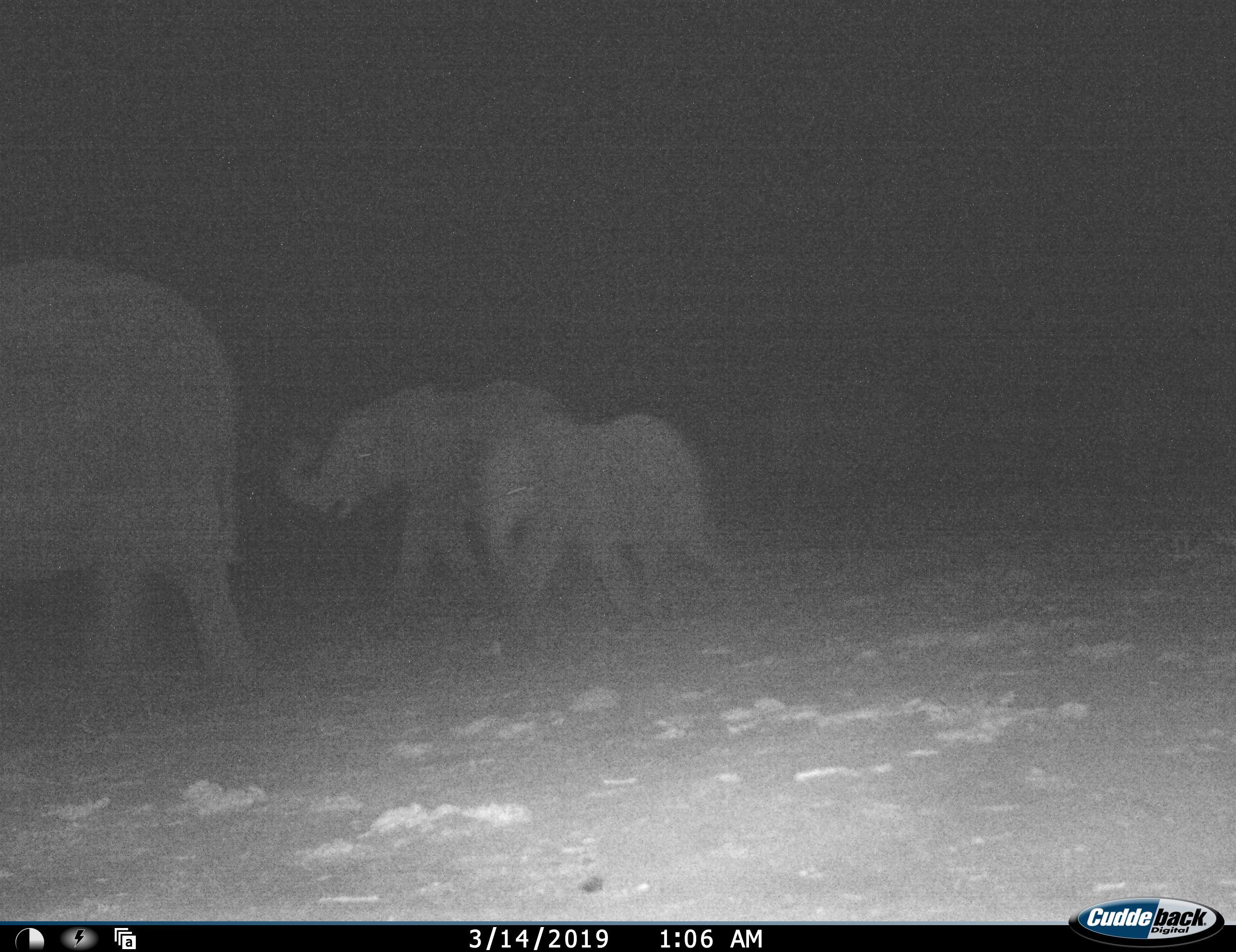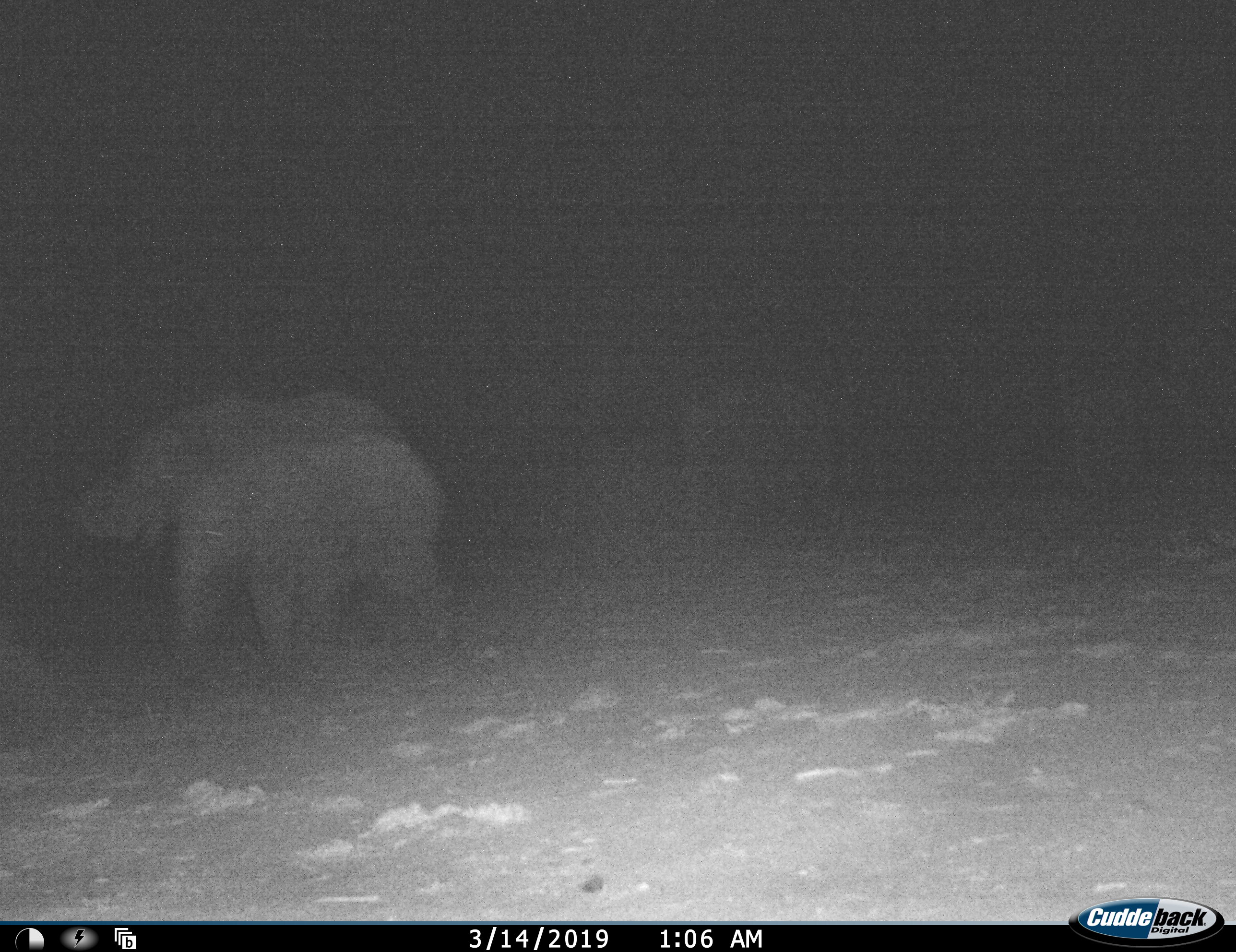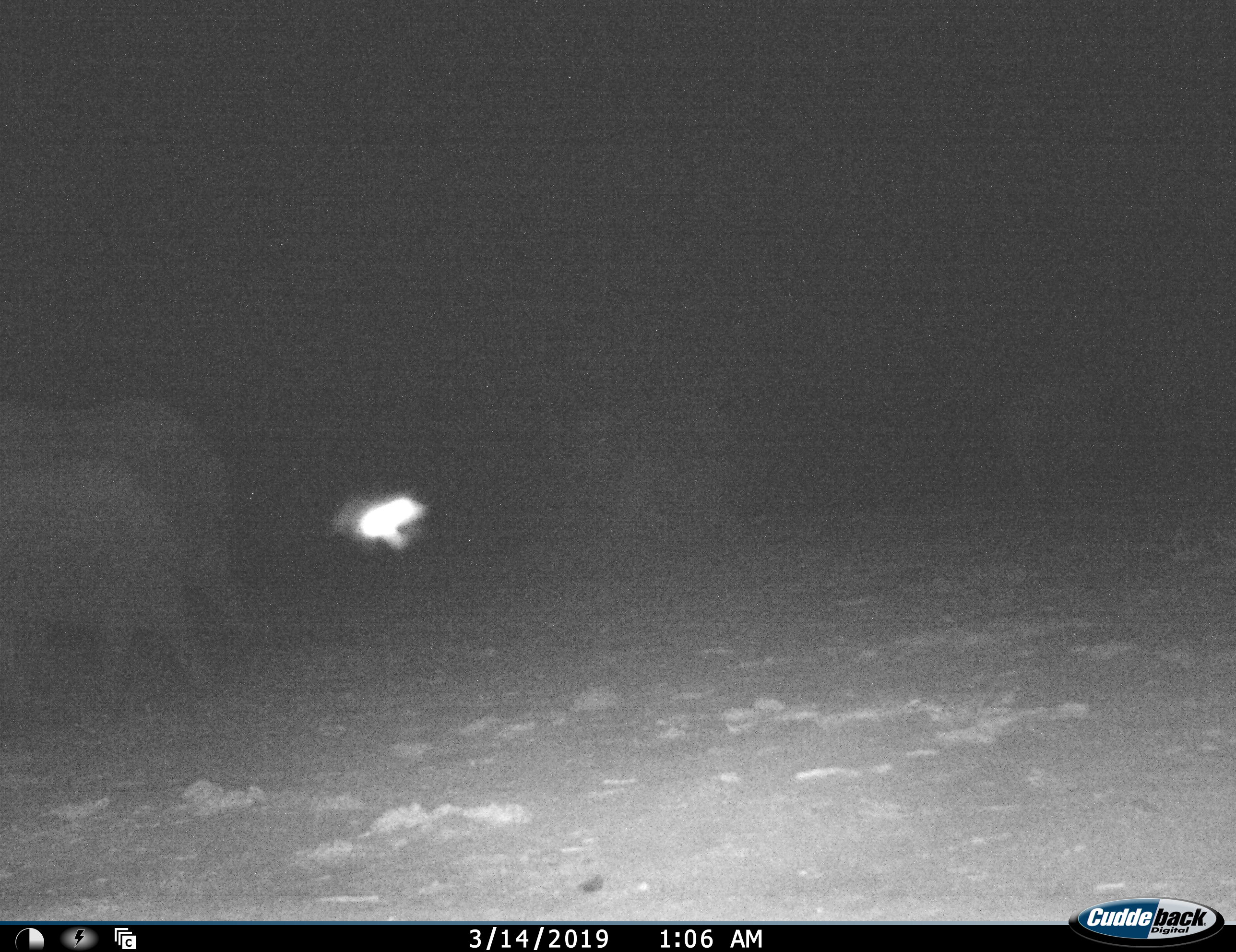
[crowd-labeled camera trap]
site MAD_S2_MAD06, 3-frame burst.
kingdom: Animalia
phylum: Chordata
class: Mammalia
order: Proboscidea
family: Elephantidae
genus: Loxodonta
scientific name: Loxodonta africana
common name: african bush elephant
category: elephant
Elephant (african bush elephant) (Loxodonta africana), count 4. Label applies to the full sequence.